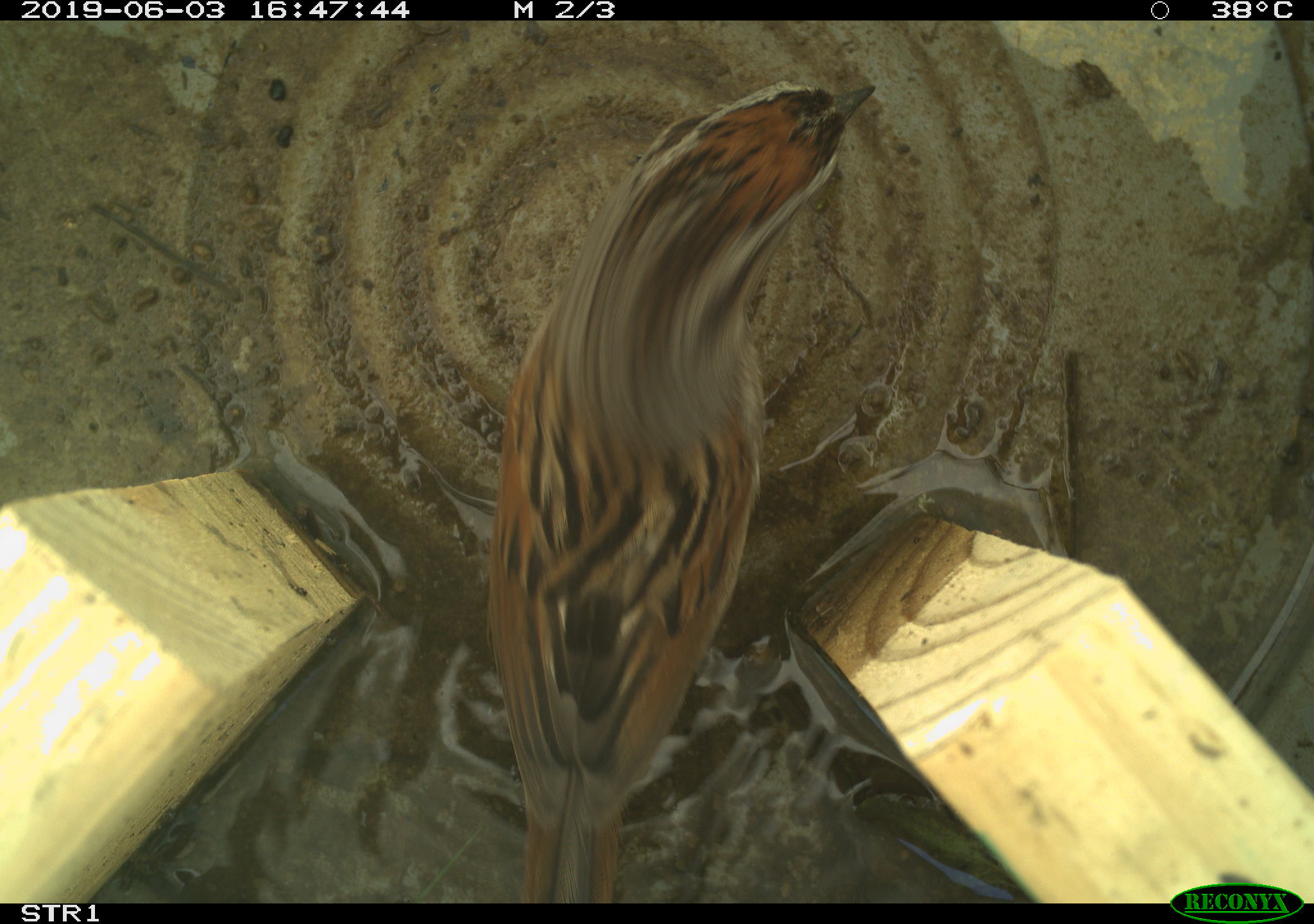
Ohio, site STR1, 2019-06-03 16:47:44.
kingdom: Animalia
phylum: Chordata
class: Aves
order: Passeriformes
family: Passerellidae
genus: Melospiza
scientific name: Melospiza melodia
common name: song sparrow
Song sparrow (Melospiza melodia).